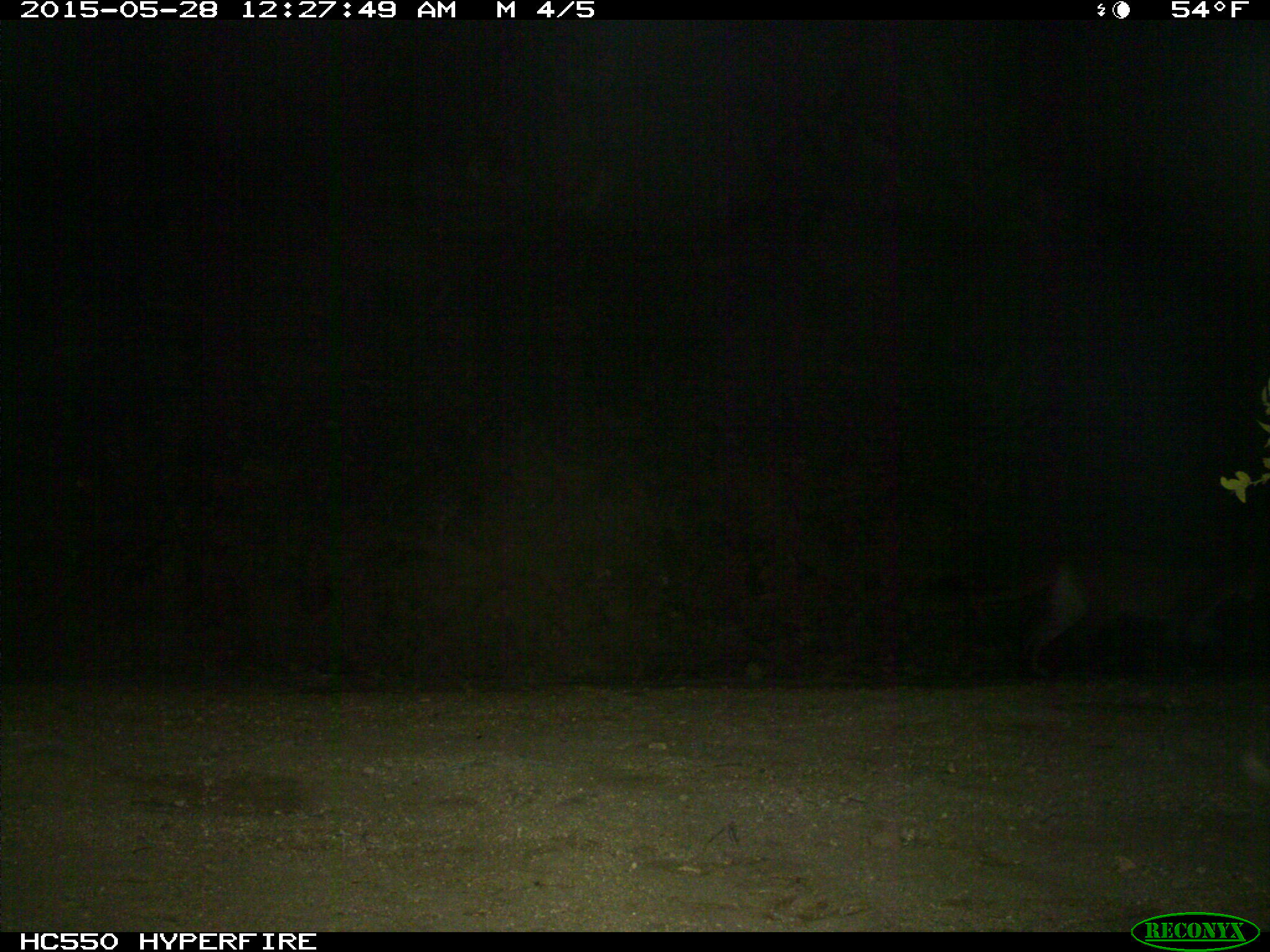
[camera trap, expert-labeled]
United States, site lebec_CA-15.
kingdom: Animalia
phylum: Chordata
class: Mammalia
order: Carnivora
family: Felidae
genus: Puma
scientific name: Puma concolor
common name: mountain lion